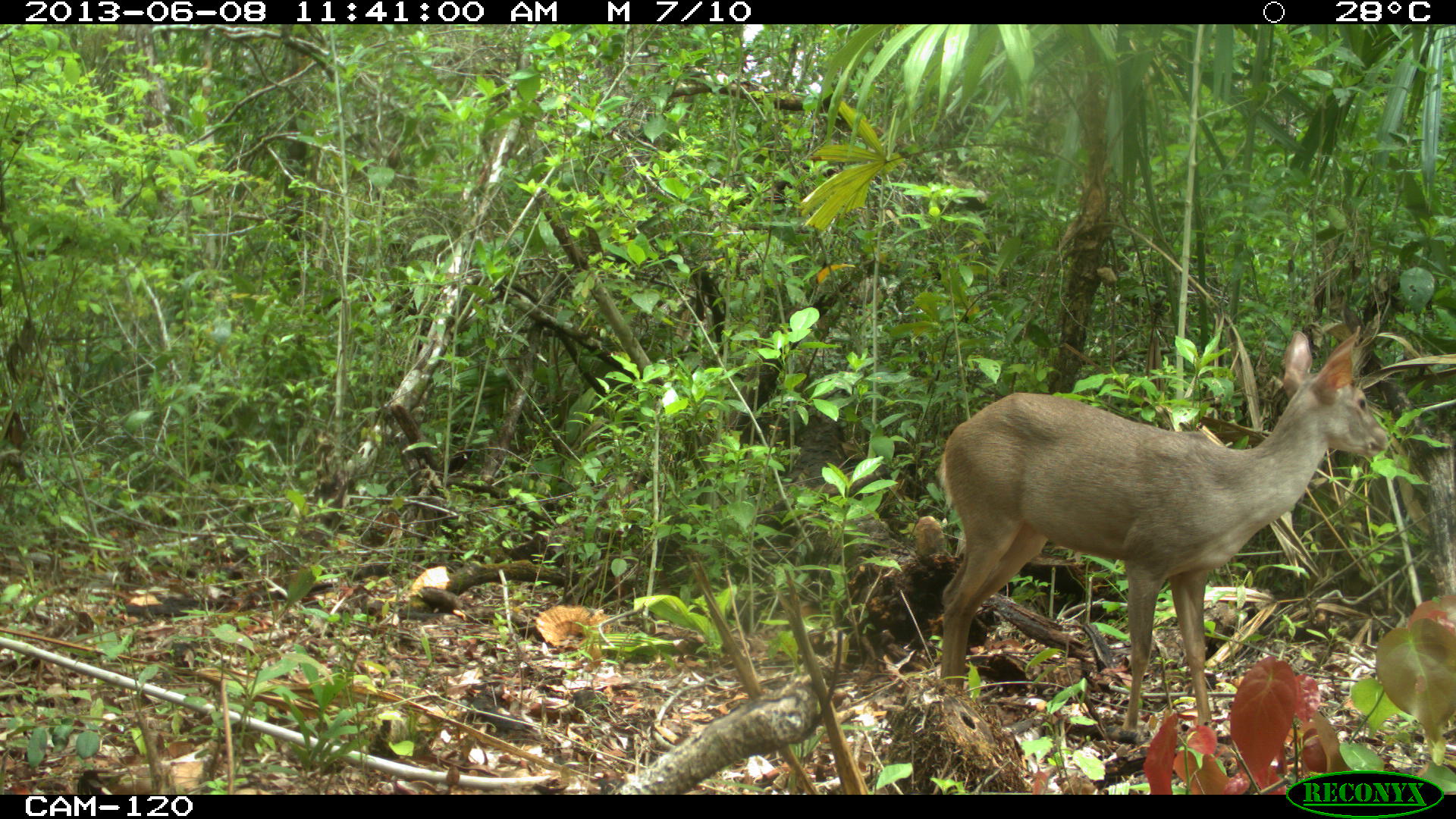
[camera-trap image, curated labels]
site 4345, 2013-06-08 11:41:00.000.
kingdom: Animalia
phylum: Chordata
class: Mammalia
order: Artiodactyla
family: Cervidae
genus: Odocoileus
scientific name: Odocoileus pandora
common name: yucatán brown brocket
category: mazama pandora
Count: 1.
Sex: female.